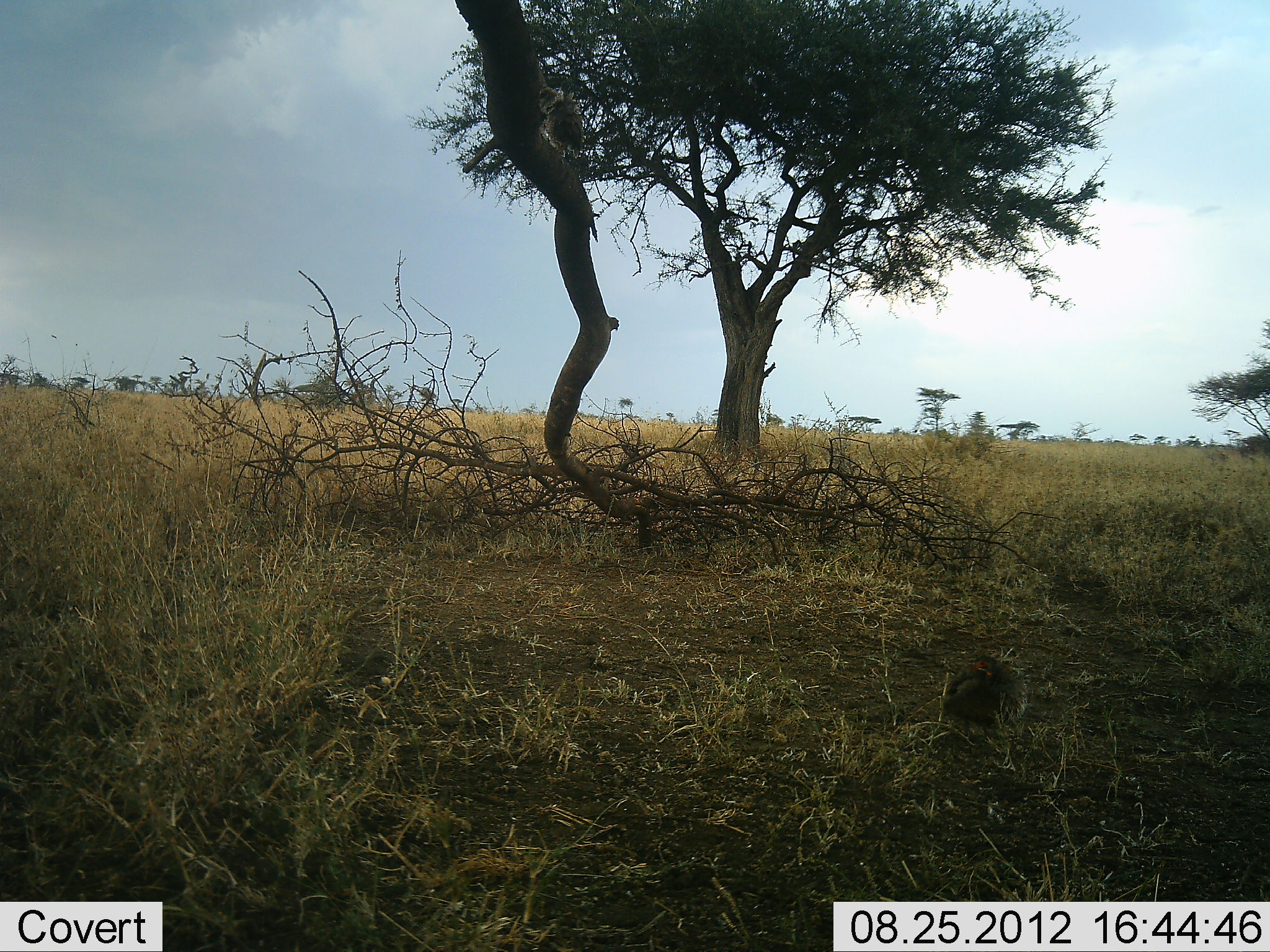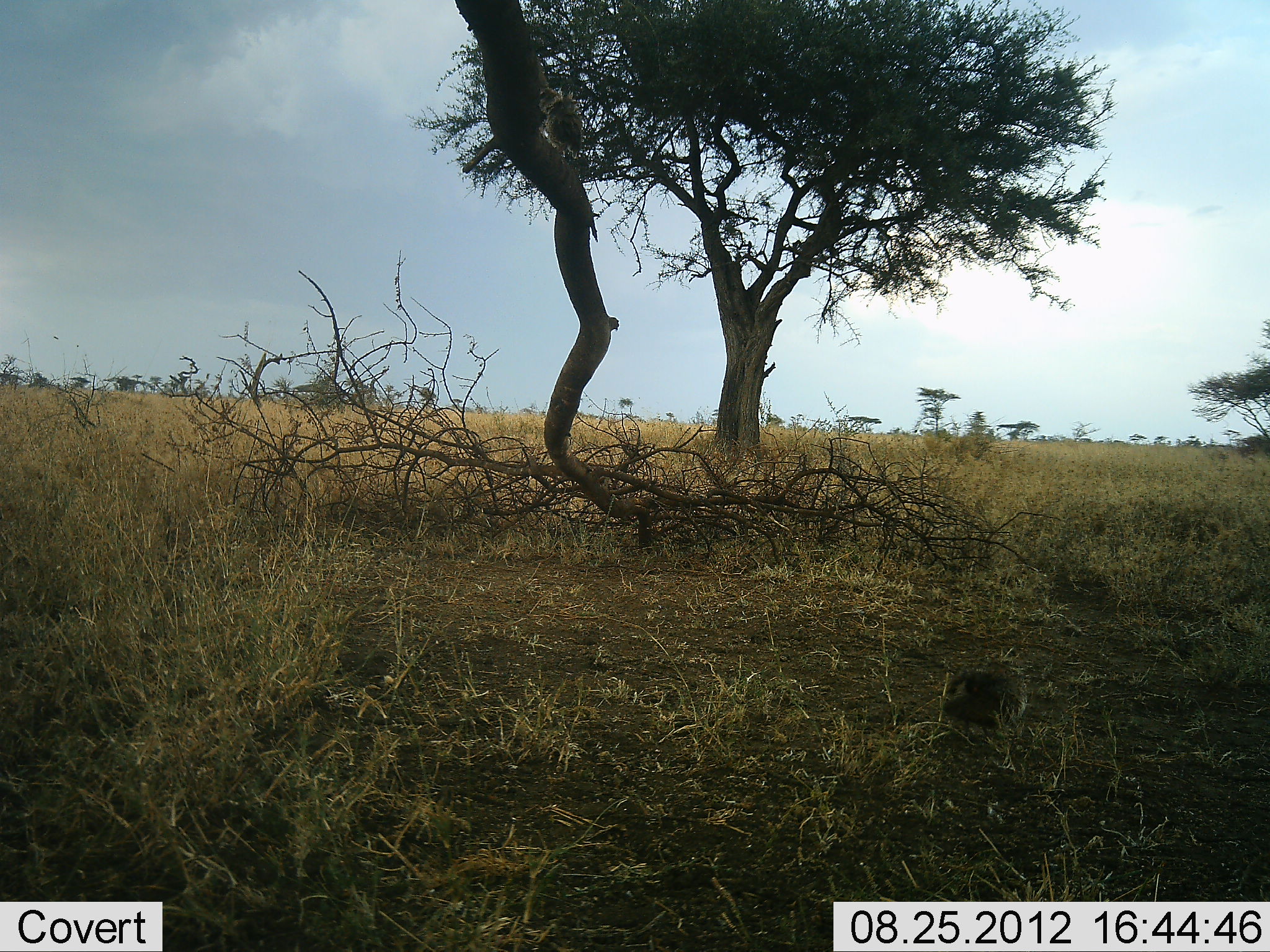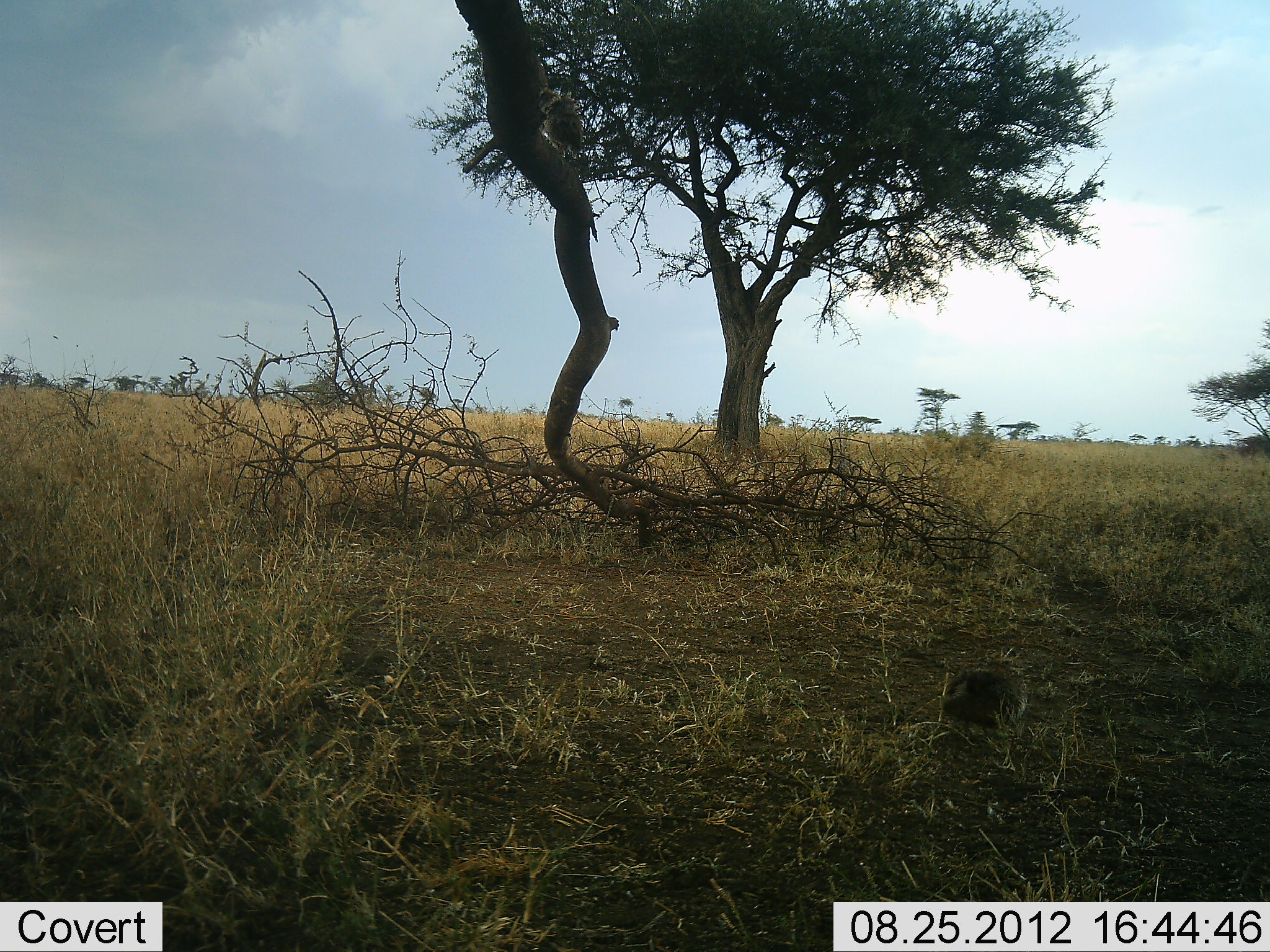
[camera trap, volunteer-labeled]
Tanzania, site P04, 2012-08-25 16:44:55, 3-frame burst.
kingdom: Animalia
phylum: Chordata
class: Aves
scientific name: Aves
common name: bird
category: otherbird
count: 1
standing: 73%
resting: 27%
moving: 0%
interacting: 0%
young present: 0%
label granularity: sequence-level